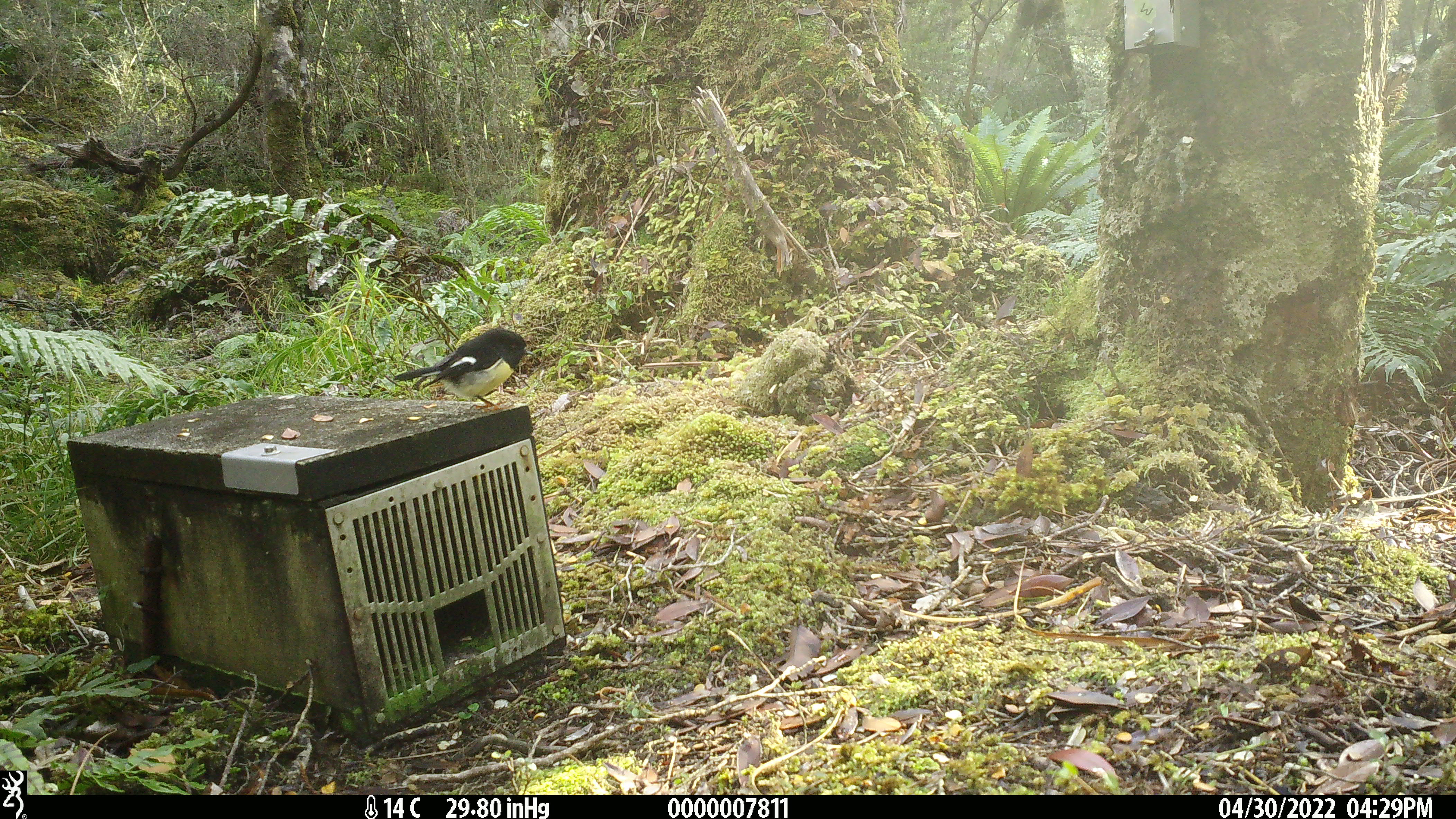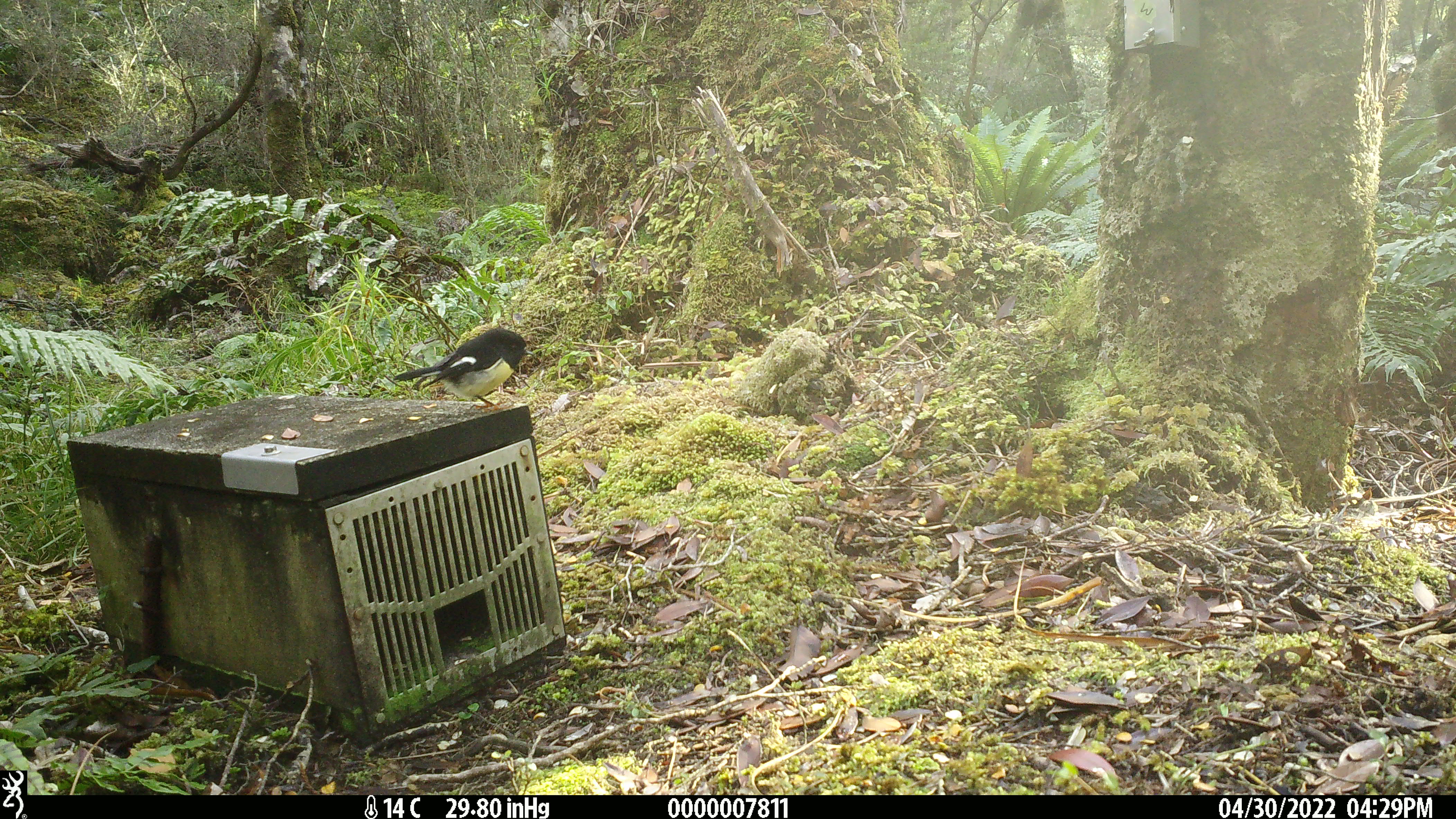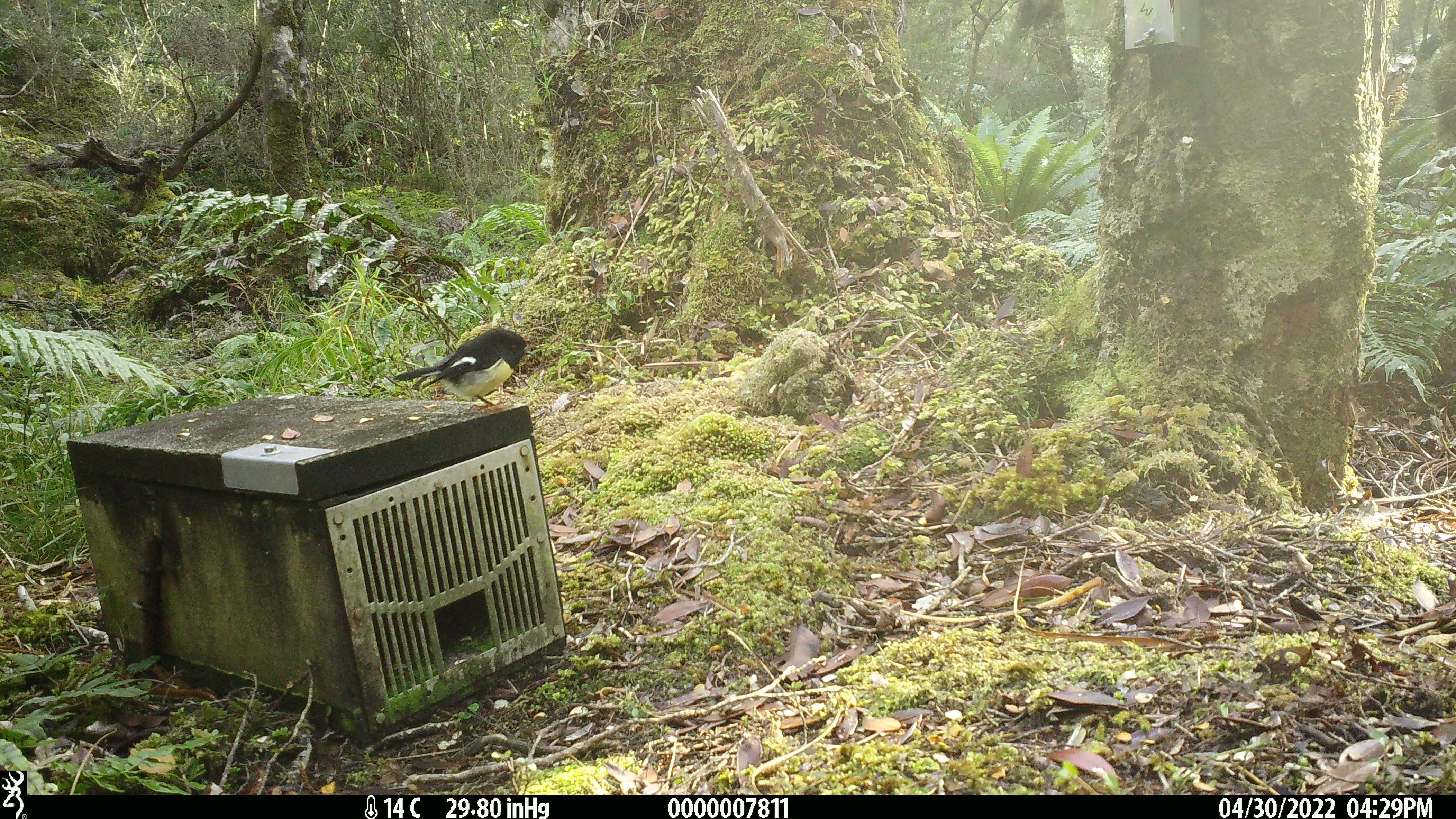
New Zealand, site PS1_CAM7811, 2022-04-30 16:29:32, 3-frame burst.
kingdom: Animalia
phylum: Chordata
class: Aves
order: Passeriformes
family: Petroicidae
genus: Petroica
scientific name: Petroica macrocephala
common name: tomtit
Tomtit (Petroica macrocephala).